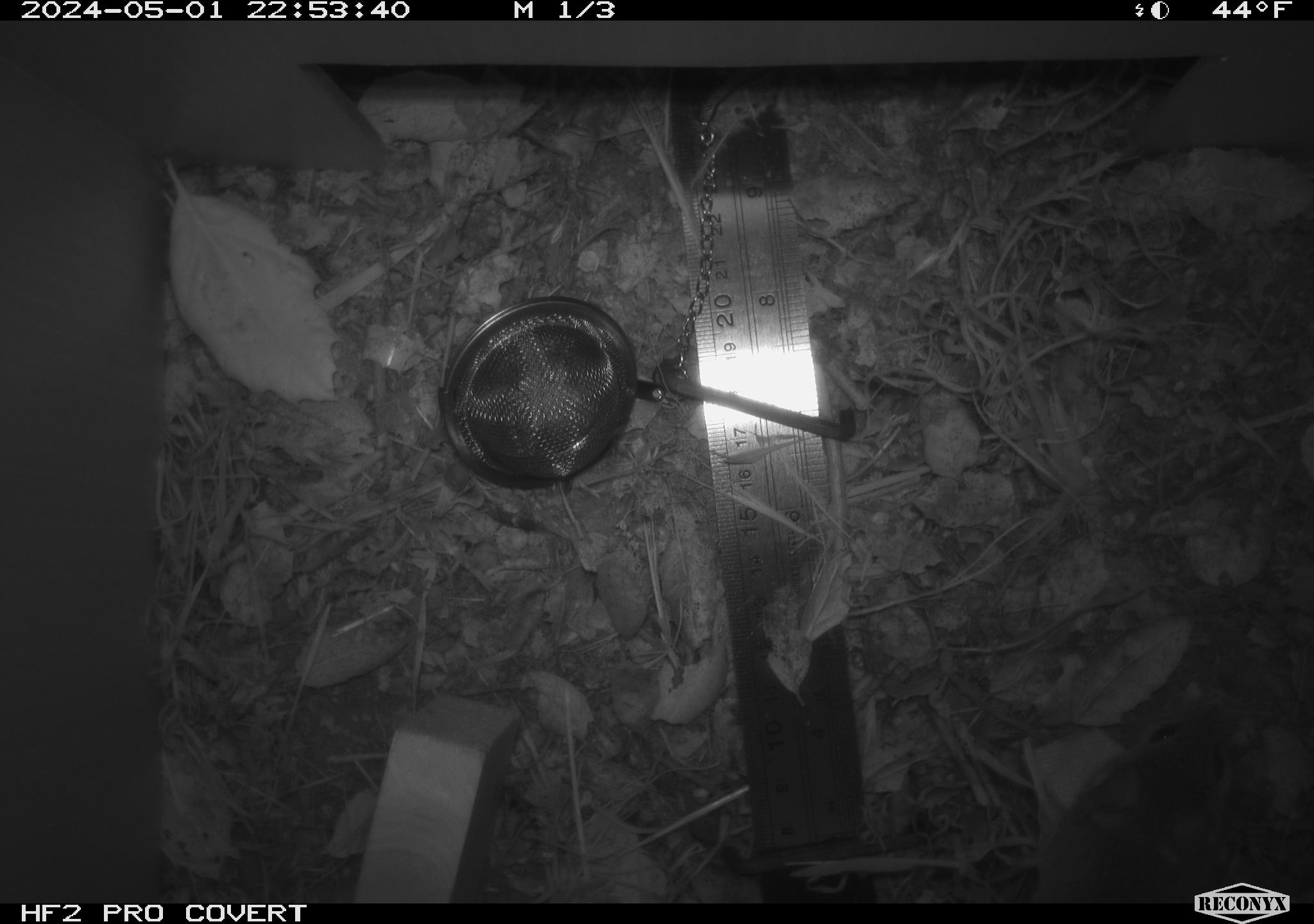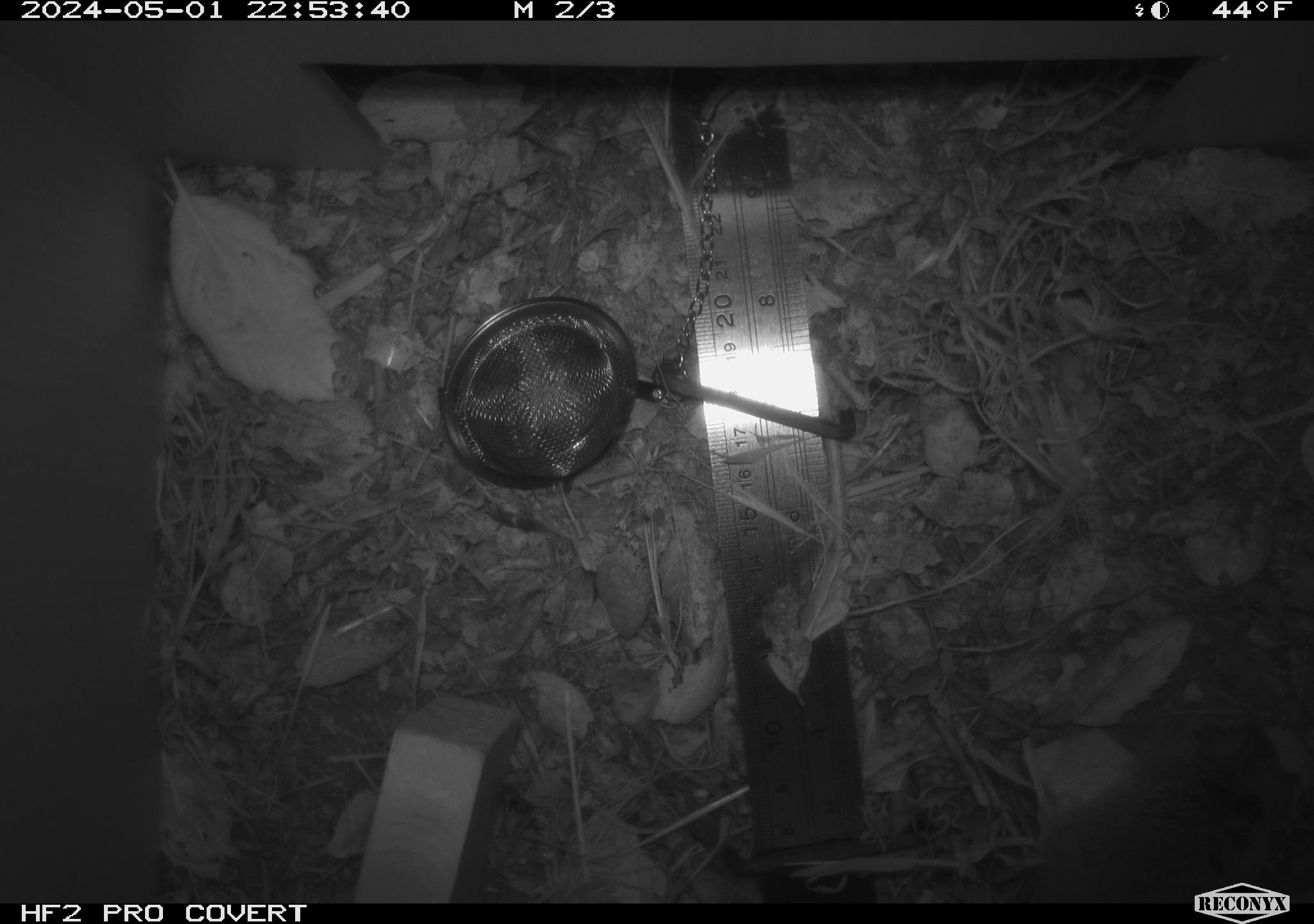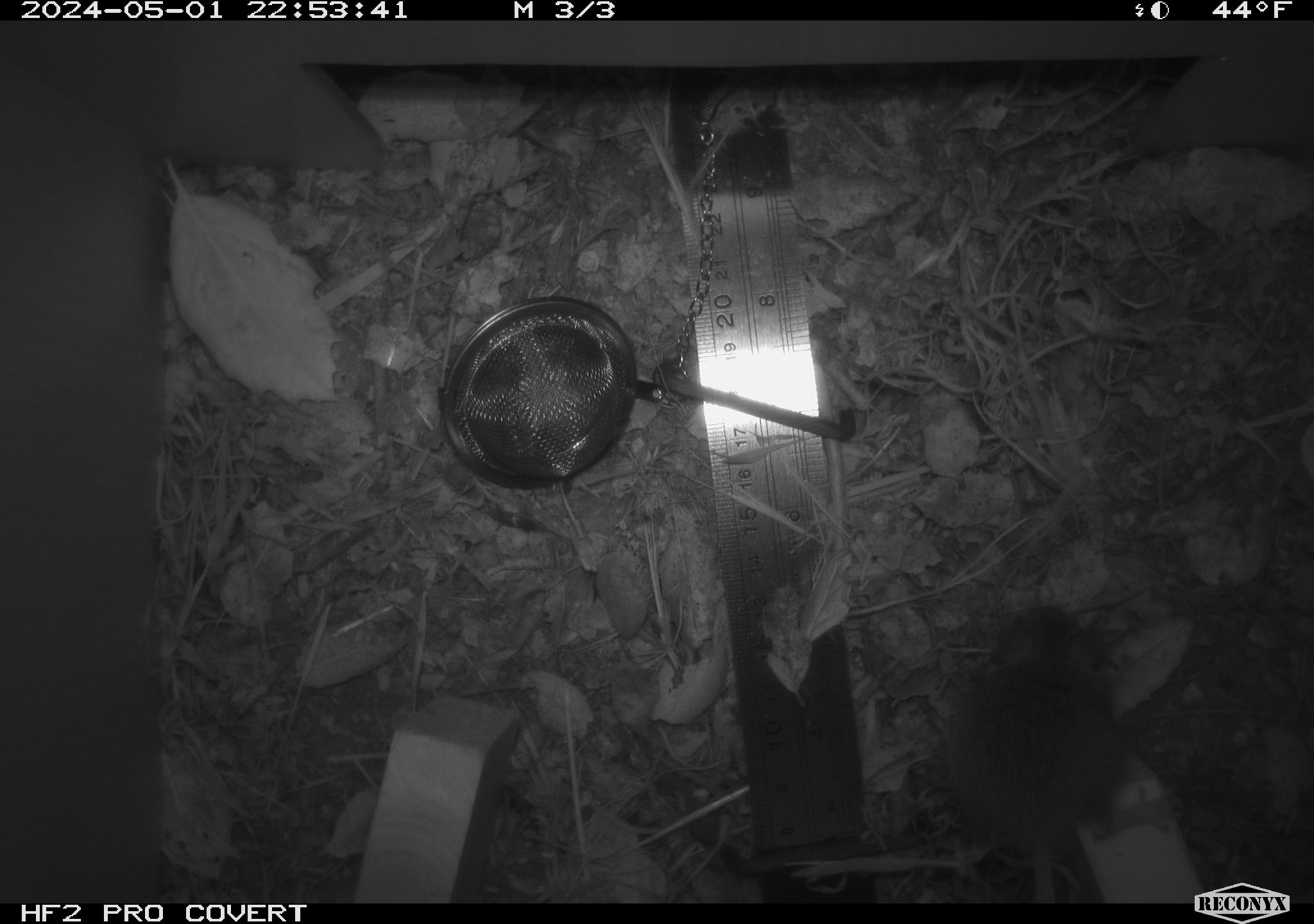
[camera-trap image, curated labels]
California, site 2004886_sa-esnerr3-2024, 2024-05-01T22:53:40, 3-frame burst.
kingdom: Animalia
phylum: Chordata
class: Mammalia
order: Rodentia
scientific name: Rodentia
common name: rodent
Rodent (Rodentia).